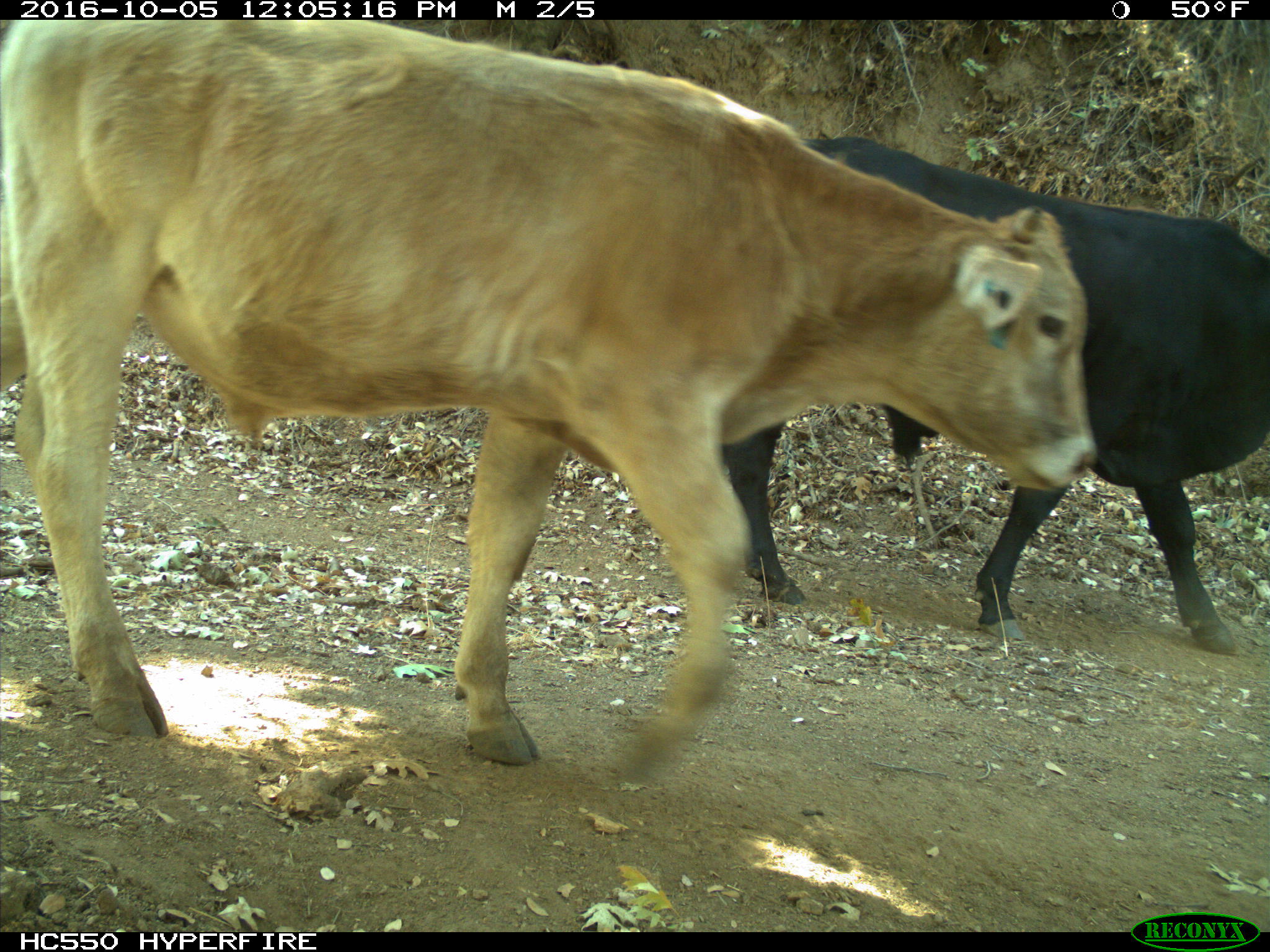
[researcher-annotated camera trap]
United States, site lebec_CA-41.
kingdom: Animalia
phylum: Chordata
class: Mammalia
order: Artiodactyla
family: Bovidae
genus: Bos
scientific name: Bos taurus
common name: domestic cow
Bos taurus (domestic cow).